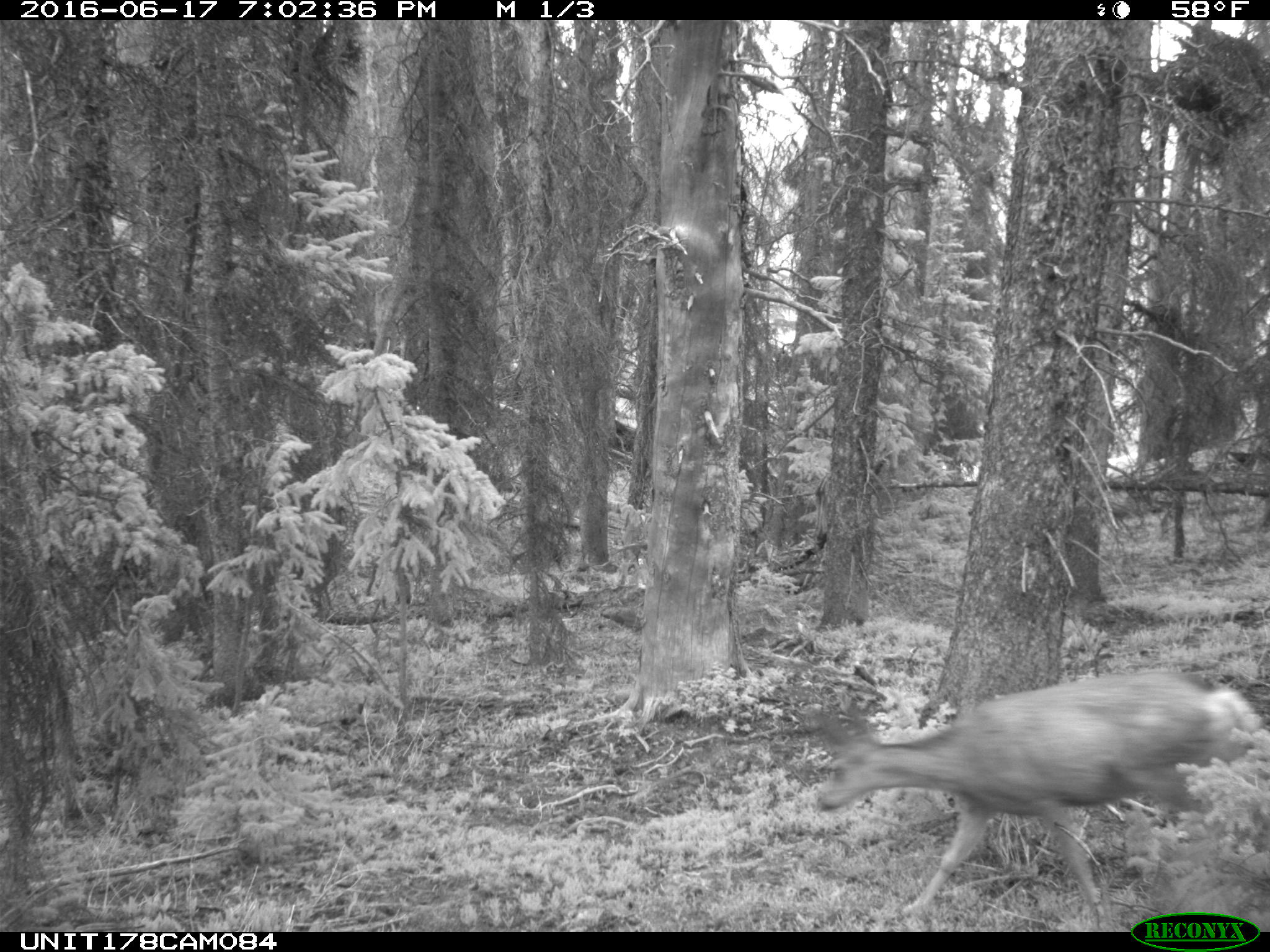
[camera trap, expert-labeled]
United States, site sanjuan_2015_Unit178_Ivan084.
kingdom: Animalia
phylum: Chordata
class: Mammalia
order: Artiodactyla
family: Cervidae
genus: Odocoileus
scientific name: Odocoileus hemionus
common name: mule deer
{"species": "Odocoileus hemionus (mule deer)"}